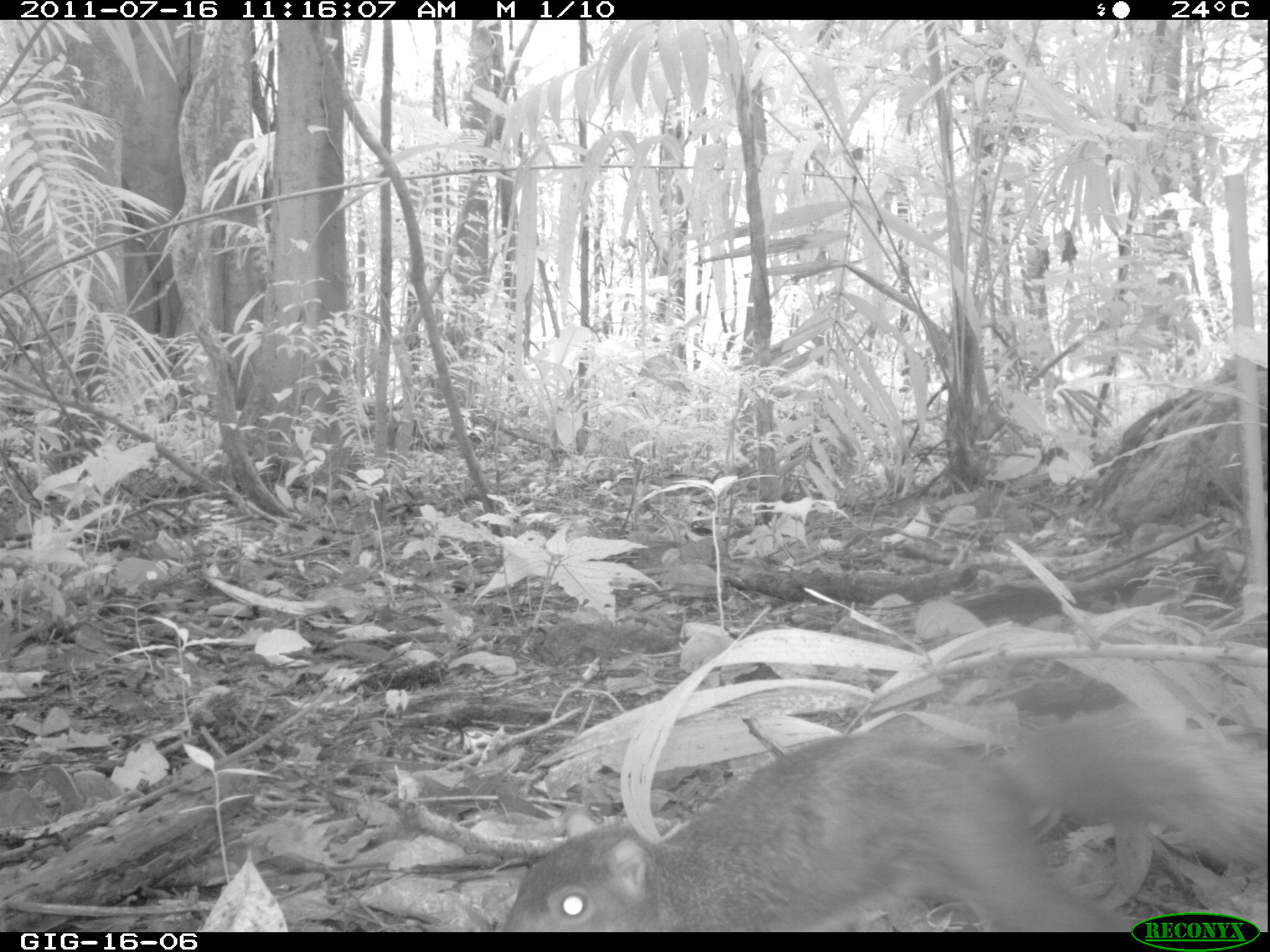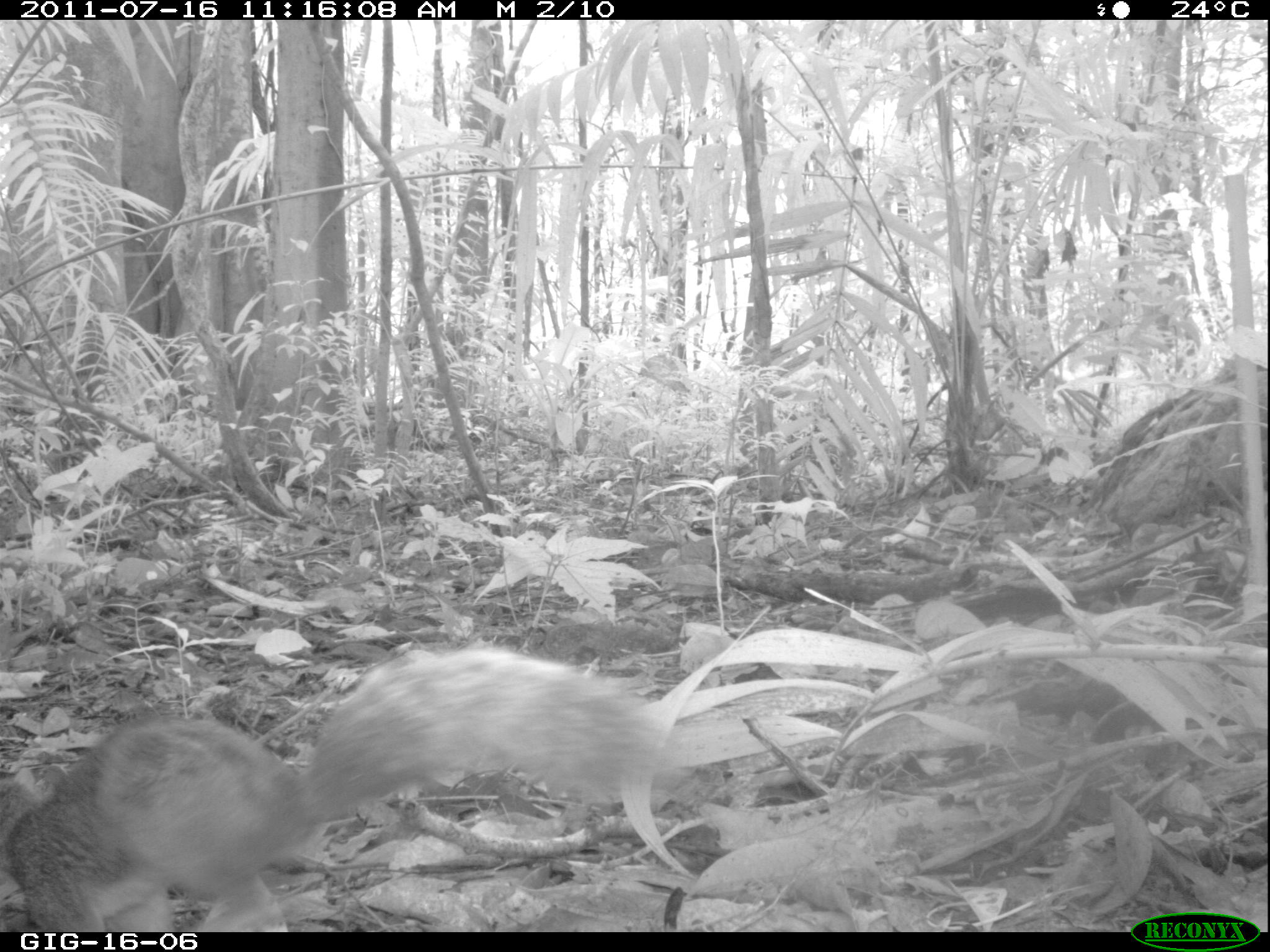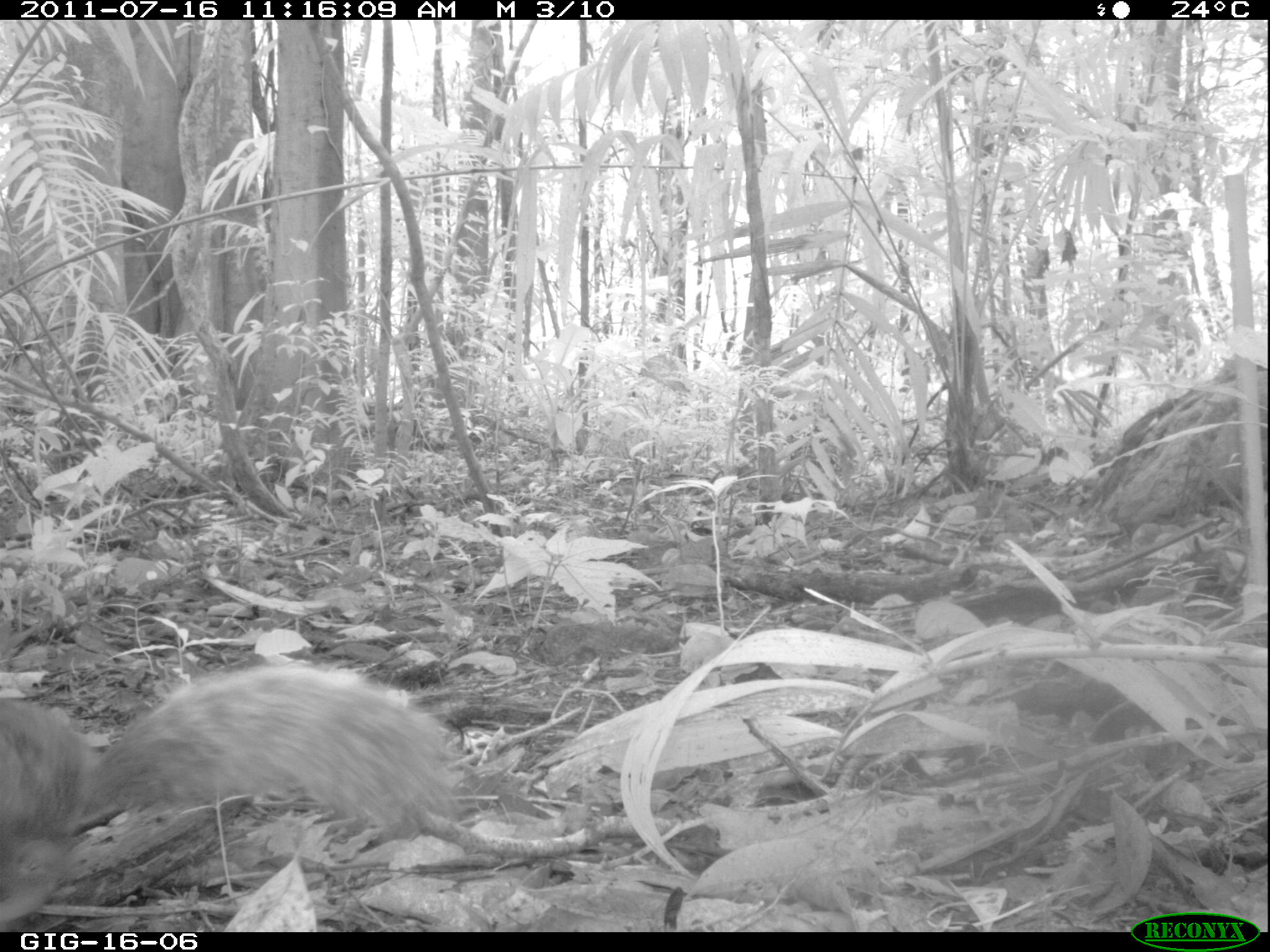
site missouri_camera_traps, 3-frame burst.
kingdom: Animalia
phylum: Chordata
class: Mammalia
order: Rodentia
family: Sciuridae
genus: Tamiasciurus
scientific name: Tamiasciurus hudsonicus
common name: red squirrel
Red squirrel (Tamiasciurus hudsonicus). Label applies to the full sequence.